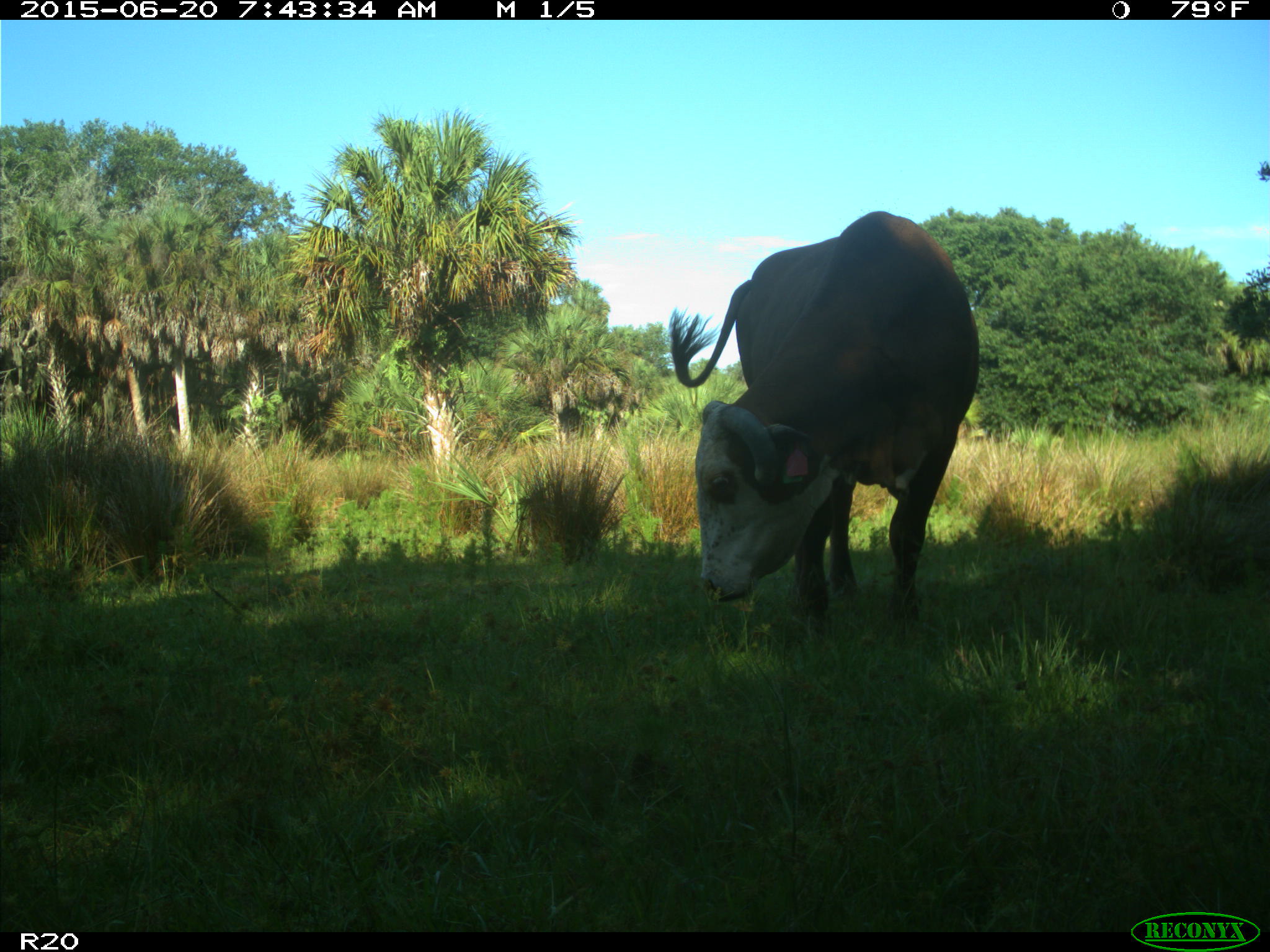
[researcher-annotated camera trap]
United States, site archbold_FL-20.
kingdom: Animalia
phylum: Chordata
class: Mammalia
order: Artiodactyla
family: Bovidae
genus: Bos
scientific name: Bos taurus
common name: domestic cow